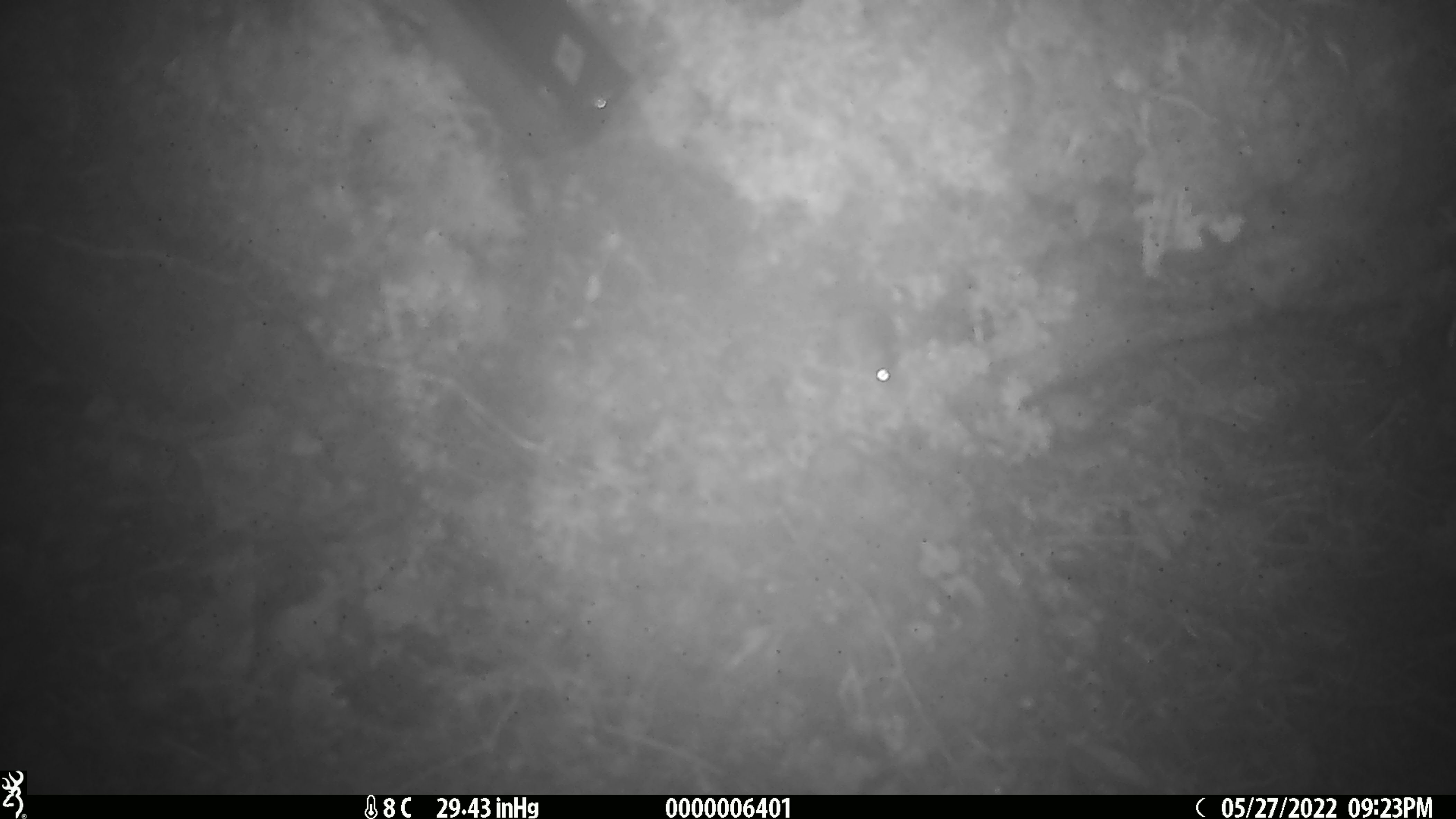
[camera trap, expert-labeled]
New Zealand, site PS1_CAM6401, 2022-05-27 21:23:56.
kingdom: Animalia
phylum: Chordata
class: Mammalia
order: Rodentia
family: Muridae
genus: Mus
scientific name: Mus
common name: mouse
Mouse (Mus).